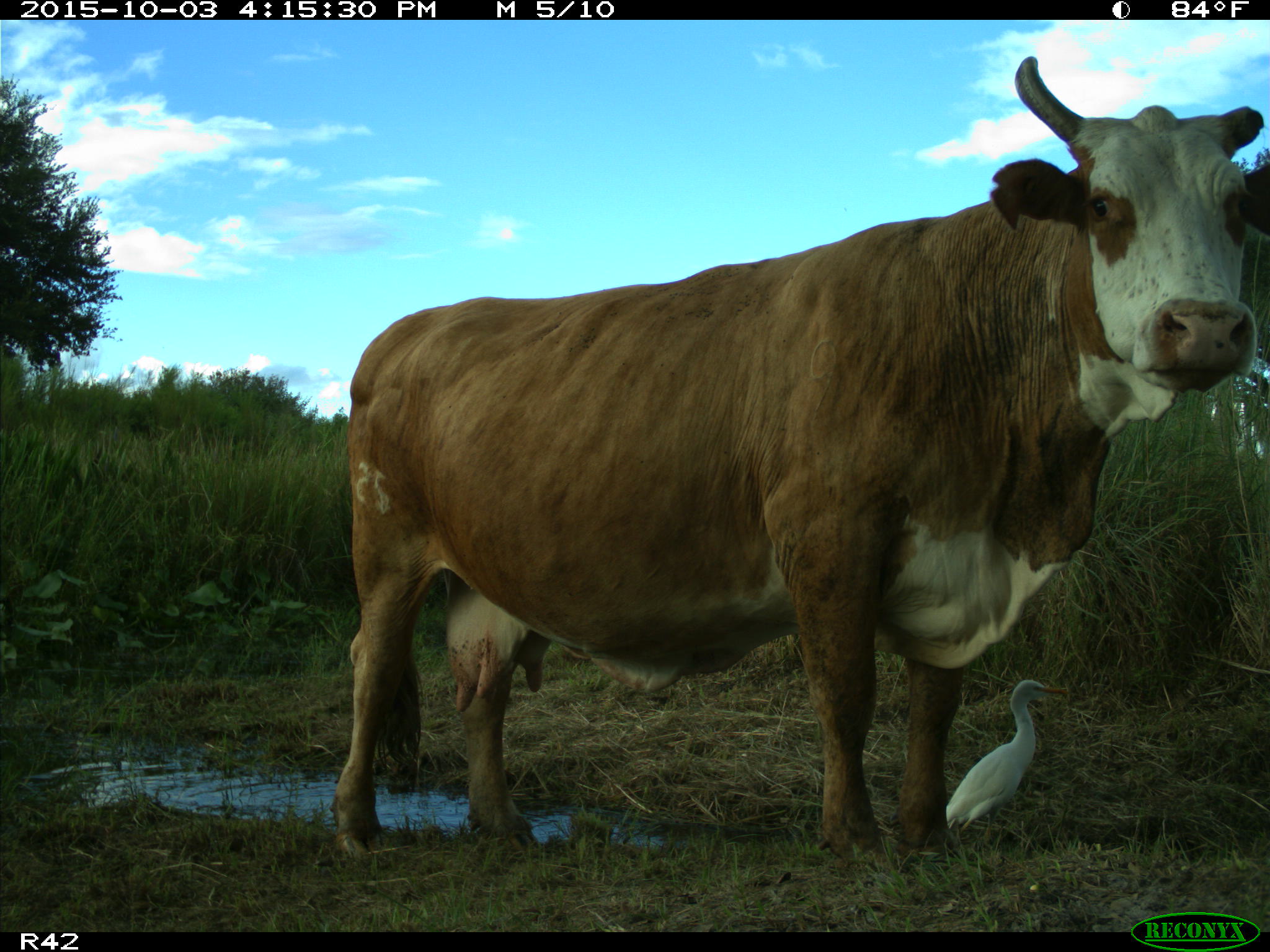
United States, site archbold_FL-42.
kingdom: Animalia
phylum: Chordata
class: Mammalia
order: Artiodactyla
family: Bovidae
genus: Bos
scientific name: Bos taurus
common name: domestic cow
Bos taurus (domestic cow).